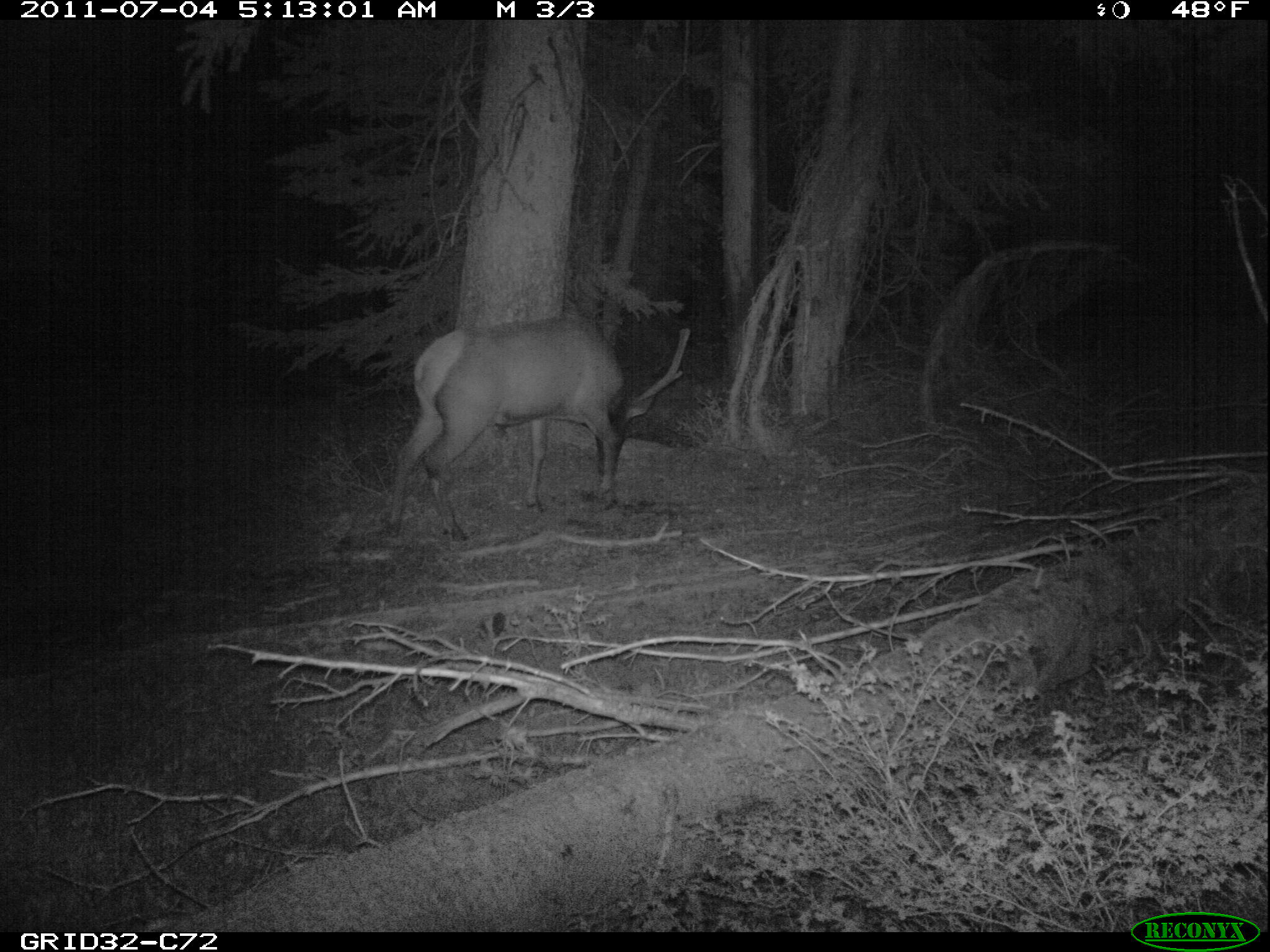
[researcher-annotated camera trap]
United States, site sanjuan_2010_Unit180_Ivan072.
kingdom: Animalia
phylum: Chordata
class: Mammalia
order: Artiodactyla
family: Cervidae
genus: Cervus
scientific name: Cervus elaphus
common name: red deer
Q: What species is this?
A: Cervus elaphus (red deer).